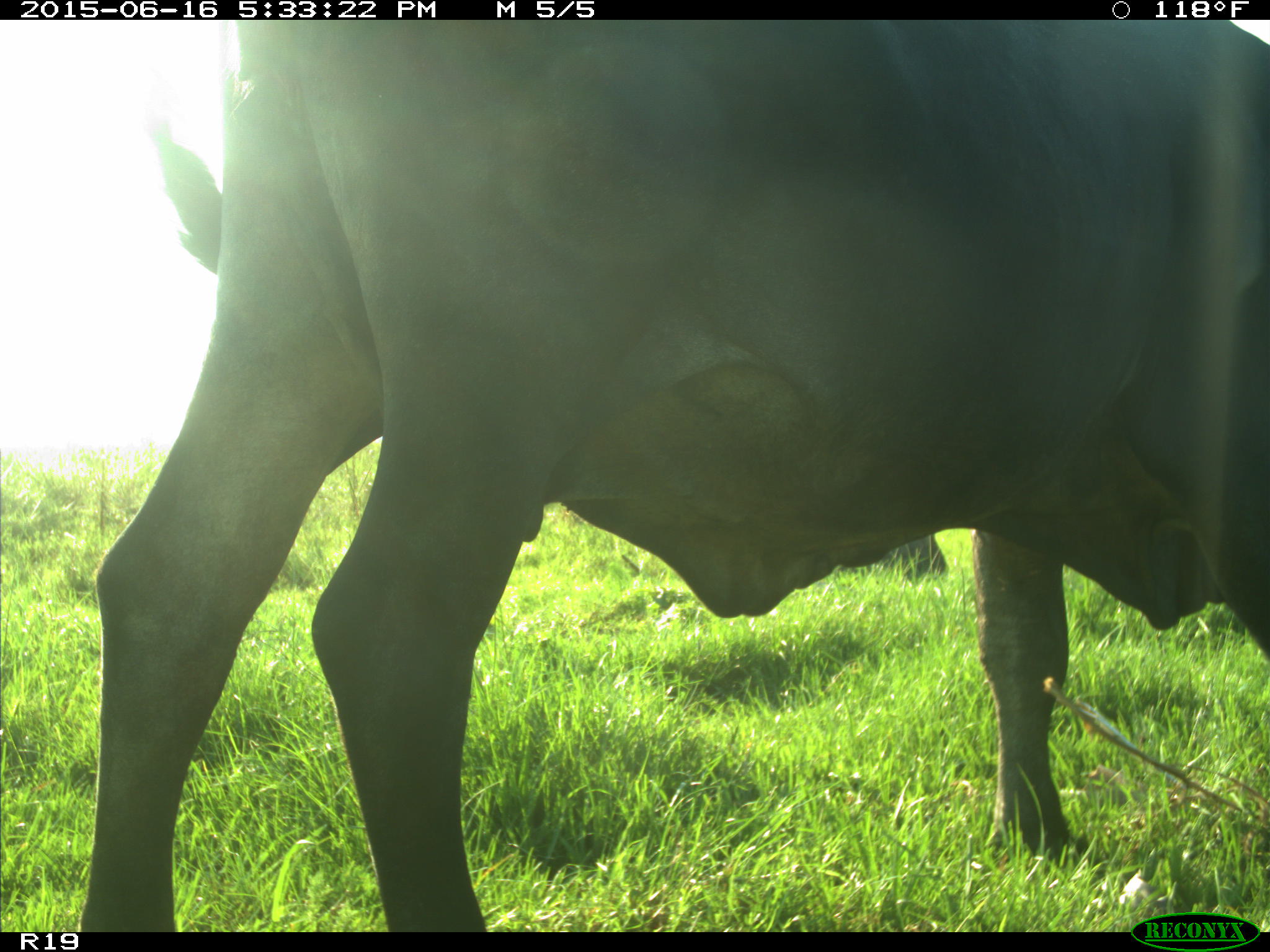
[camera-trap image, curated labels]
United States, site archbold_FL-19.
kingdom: Animalia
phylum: Chordata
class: Mammalia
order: Artiodactyla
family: Bovidae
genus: Bos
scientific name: Bos taurus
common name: domestic cow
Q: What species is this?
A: Bos taurus (domestic cow).